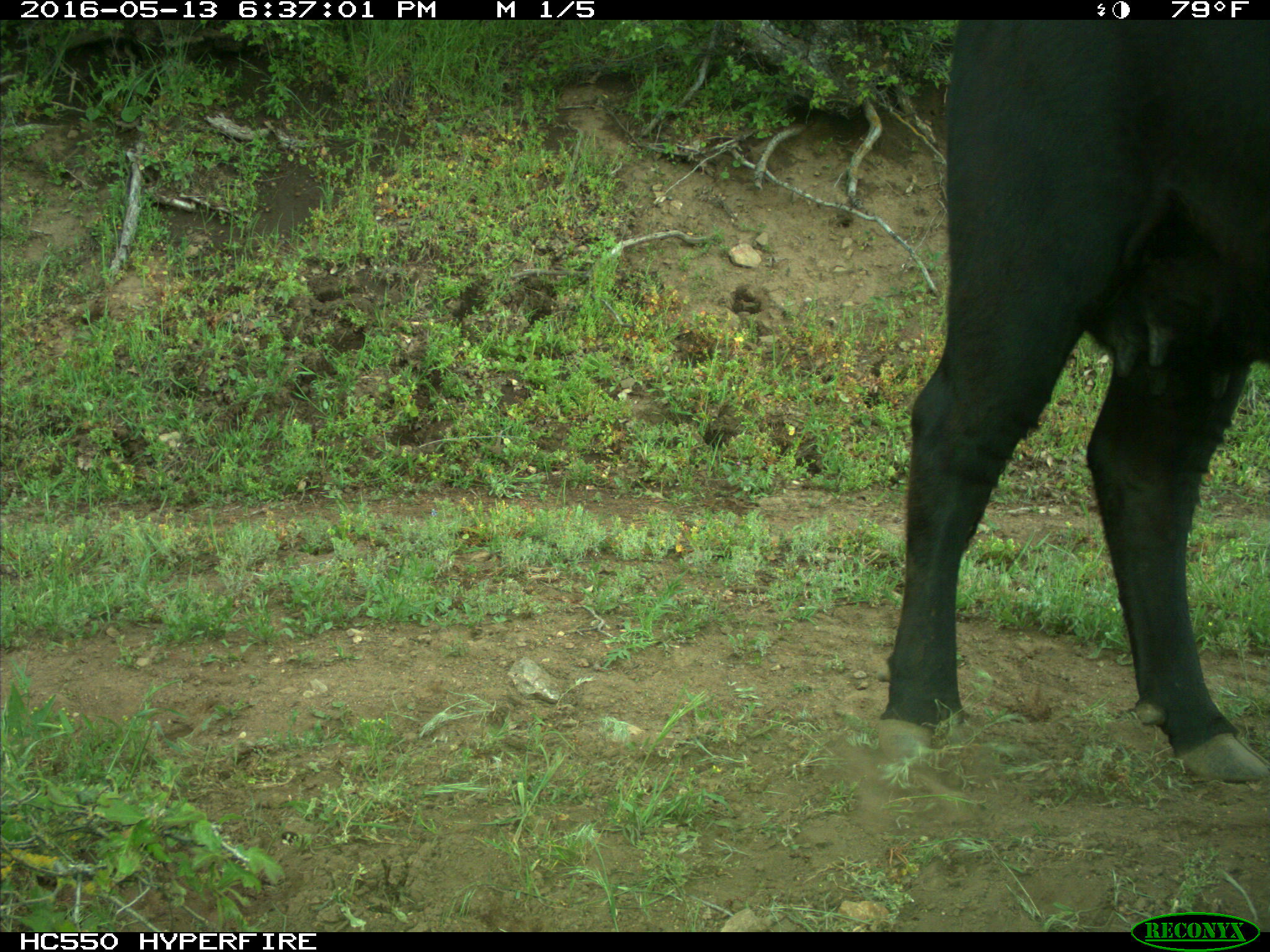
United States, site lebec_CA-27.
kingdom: Animalia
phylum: Chordata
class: Mammalia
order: Artiodactyla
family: Bovidae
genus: Bos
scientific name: Bos taurus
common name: domestic cow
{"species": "Bos taurus (domestic cow)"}